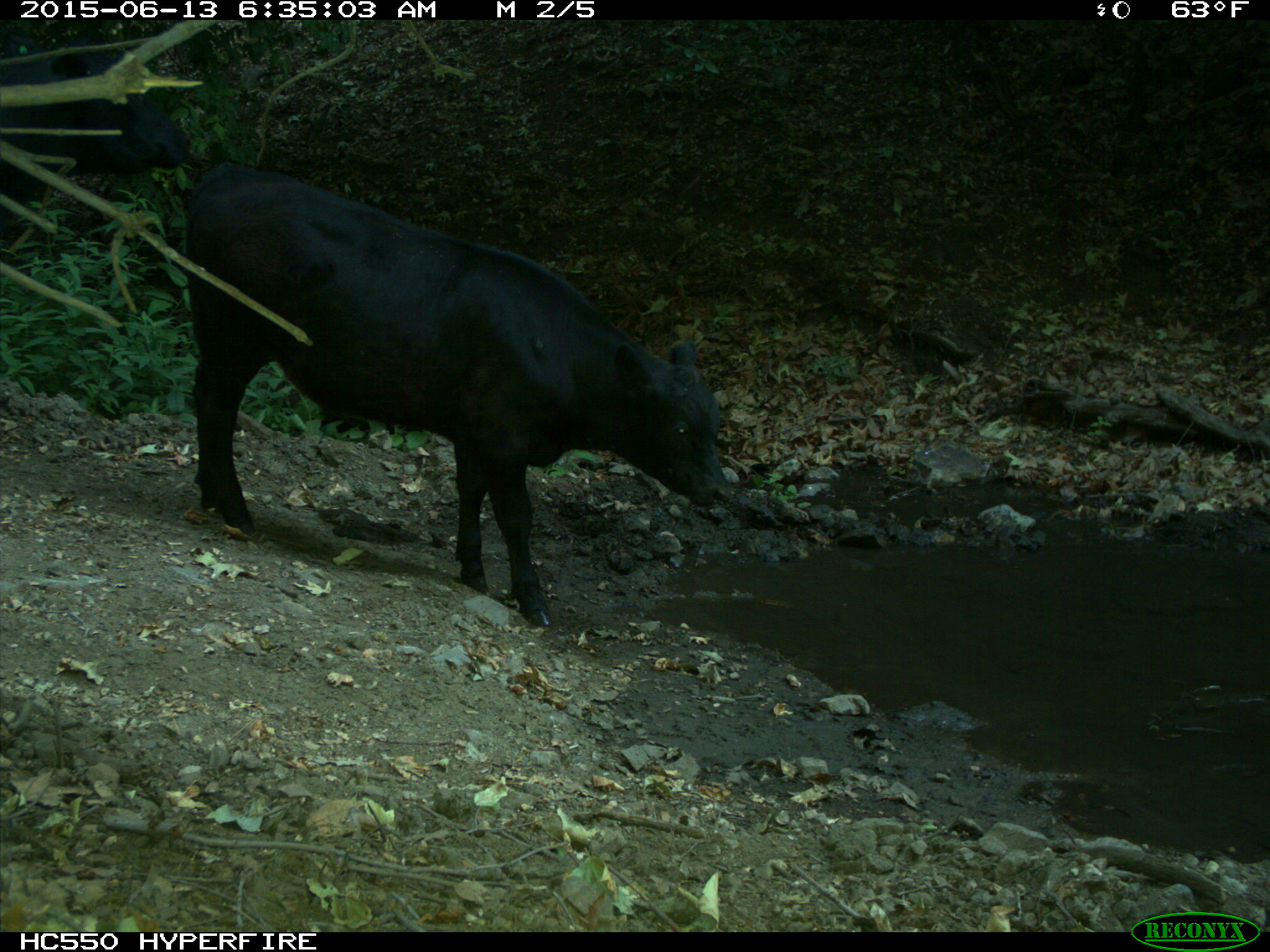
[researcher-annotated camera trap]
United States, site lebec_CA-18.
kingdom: Animalia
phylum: Chordata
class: Mammalia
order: Artiodactyla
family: Bovidae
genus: Bos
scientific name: Bos taurus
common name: domestic cow